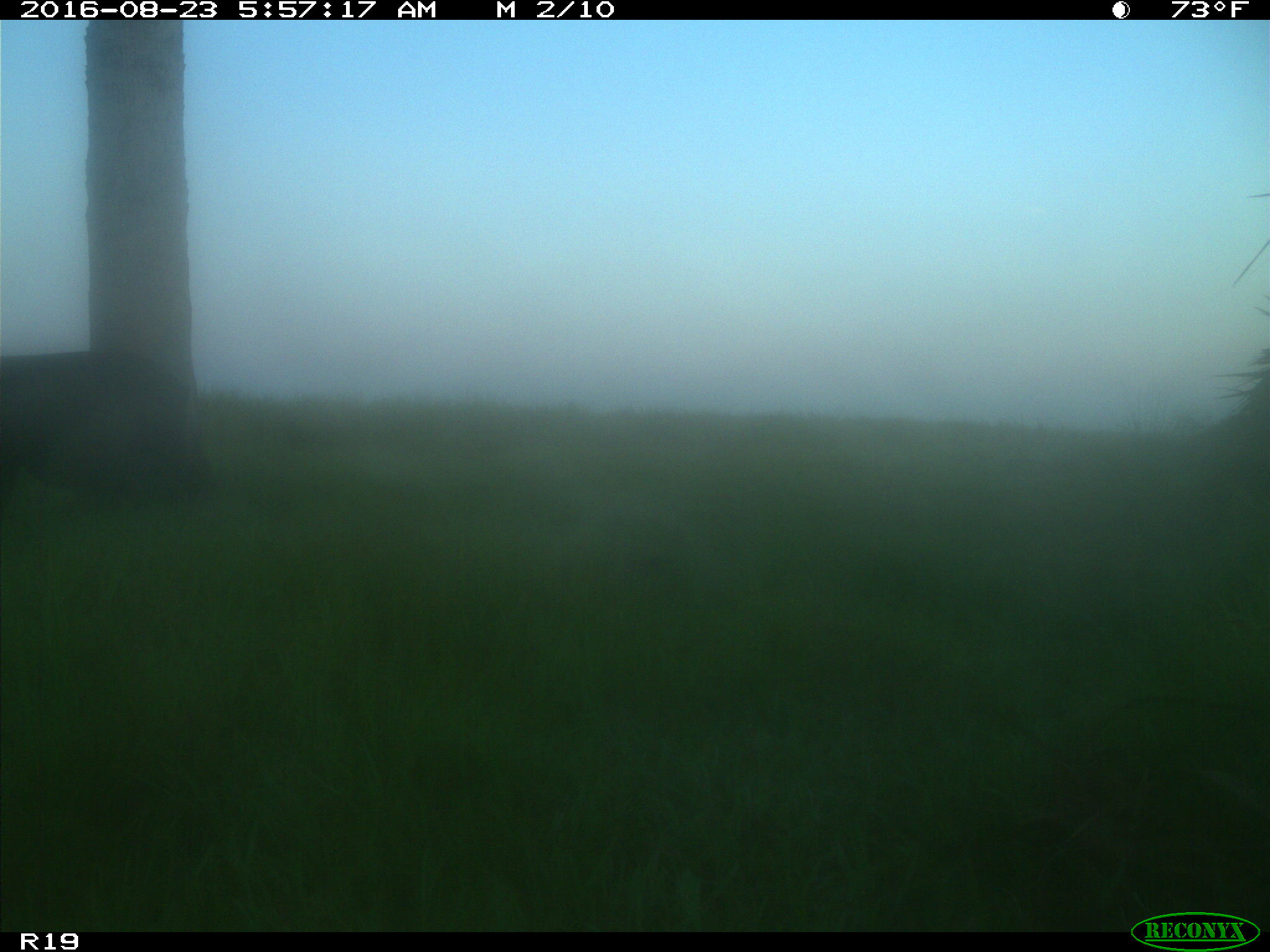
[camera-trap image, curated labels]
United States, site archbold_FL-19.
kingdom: Animalia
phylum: Chordata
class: Mammalia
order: Artiodactyla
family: Suidae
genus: Sus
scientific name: Sus scrofa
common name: wild boar